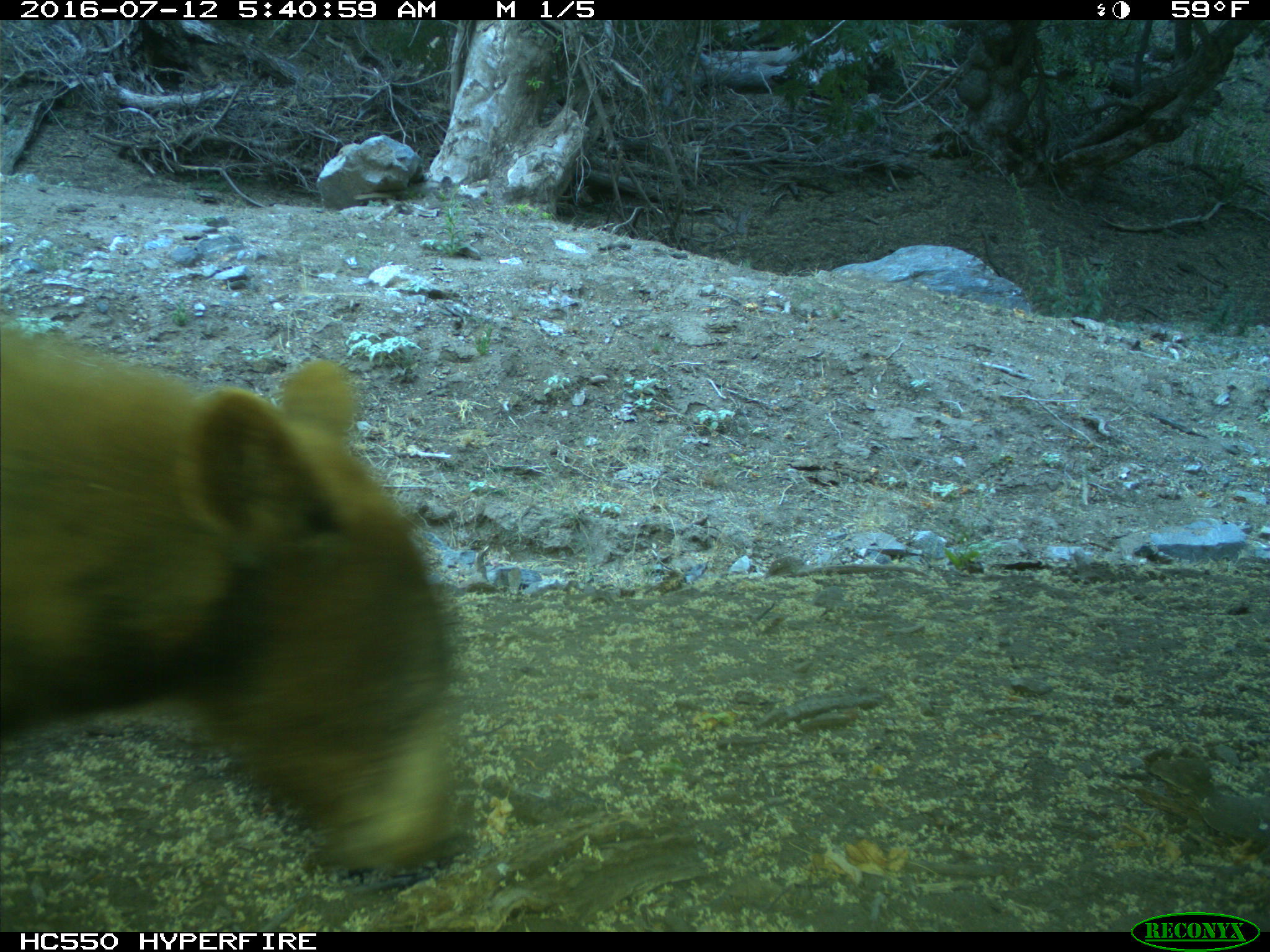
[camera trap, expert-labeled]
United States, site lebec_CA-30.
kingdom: Animalia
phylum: Chordata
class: Mammalia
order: Carnivora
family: Ursidae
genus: Ursus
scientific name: Ursus americanus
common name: american black bear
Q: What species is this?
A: Ursus americanus (american black bear).